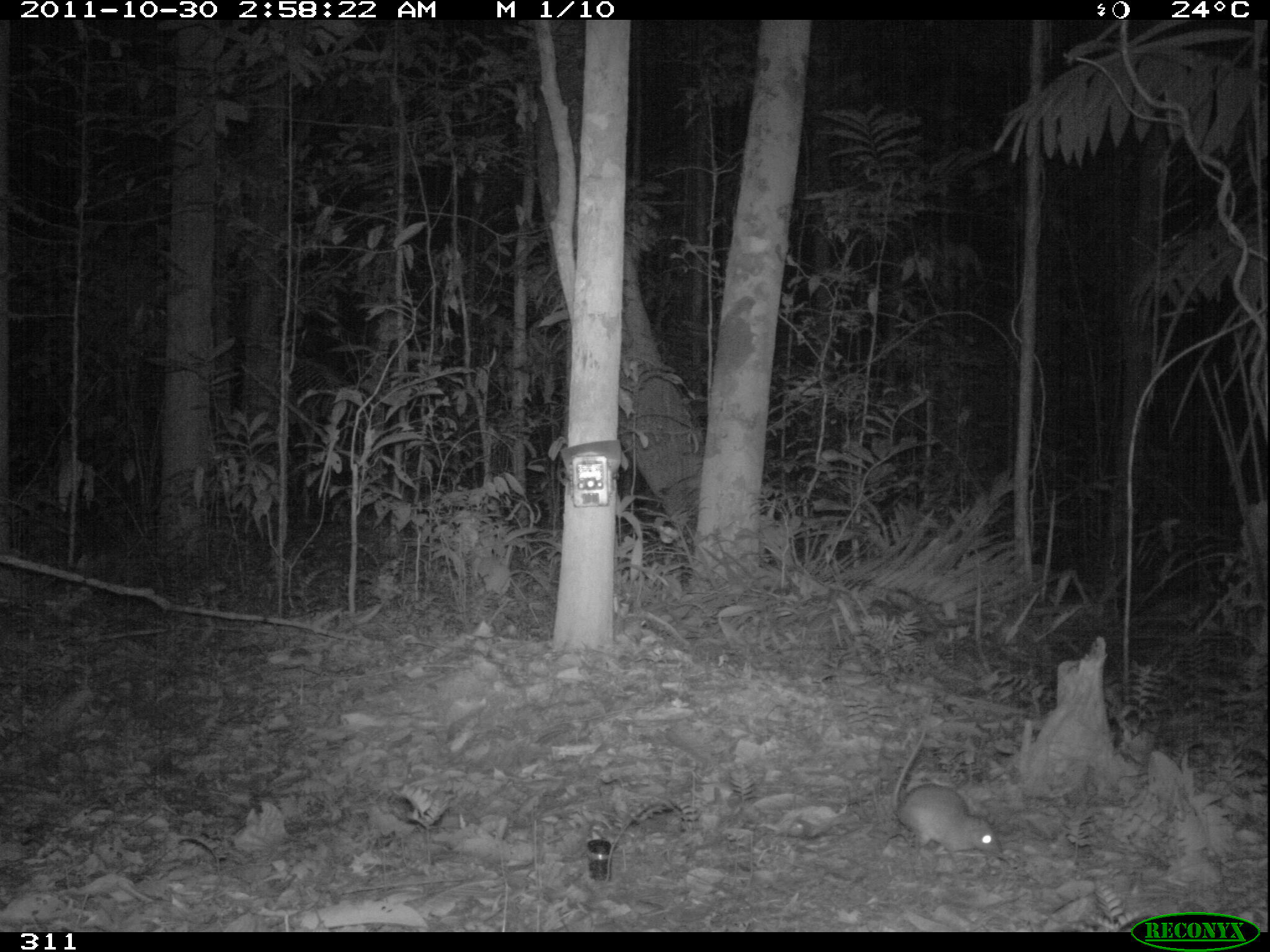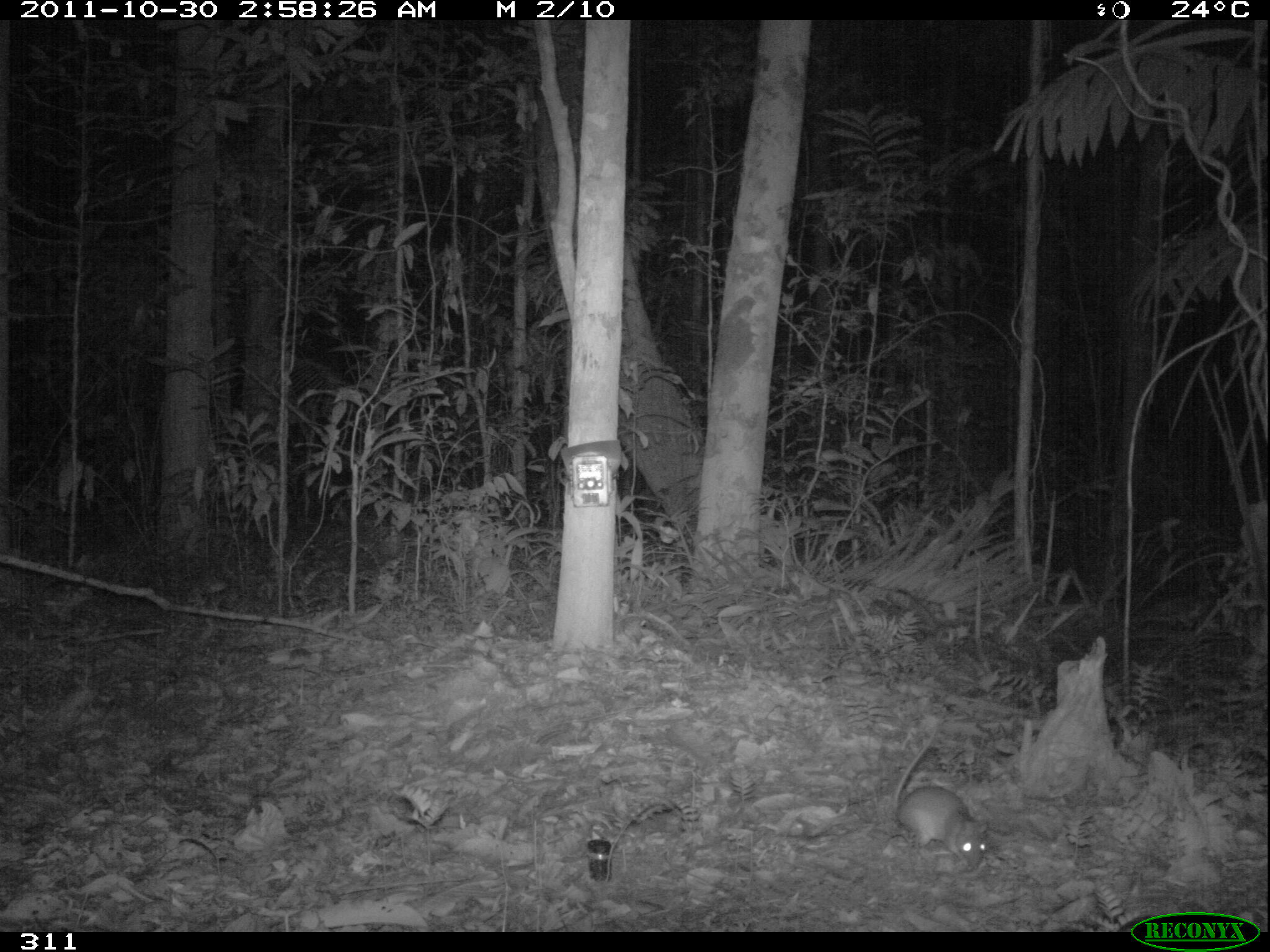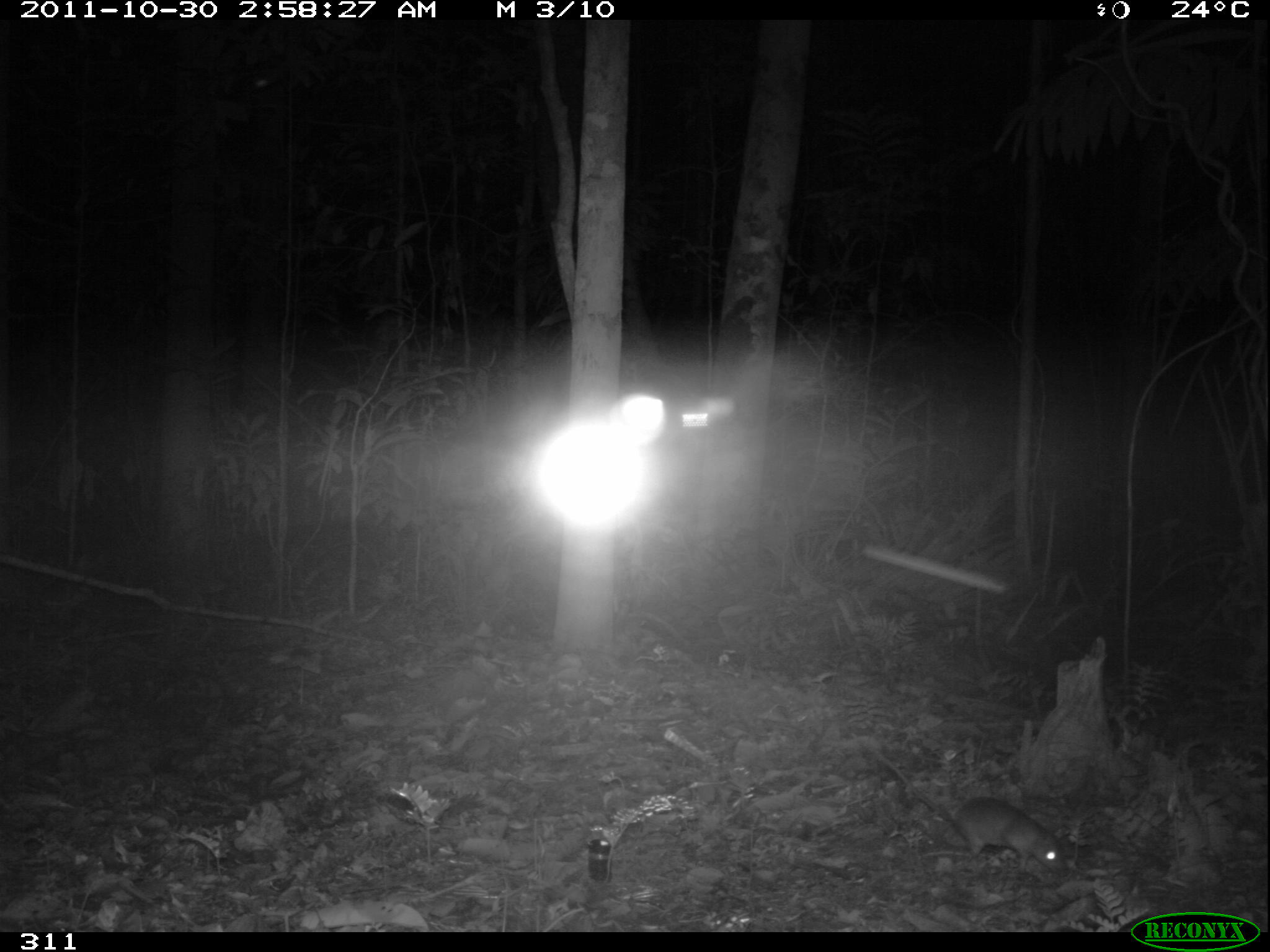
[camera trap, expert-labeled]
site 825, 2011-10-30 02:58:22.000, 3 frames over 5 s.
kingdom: Animalia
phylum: Chordata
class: Mammalia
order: Rodentia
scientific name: Rodentia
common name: rodents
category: unknown rodent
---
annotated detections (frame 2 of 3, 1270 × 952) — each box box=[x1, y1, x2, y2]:
unknown rodent: box=[893, 728, 987, 869]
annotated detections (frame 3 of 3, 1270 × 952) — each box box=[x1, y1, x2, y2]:
unknown rodent: box=[849, 732, 1067, 877]